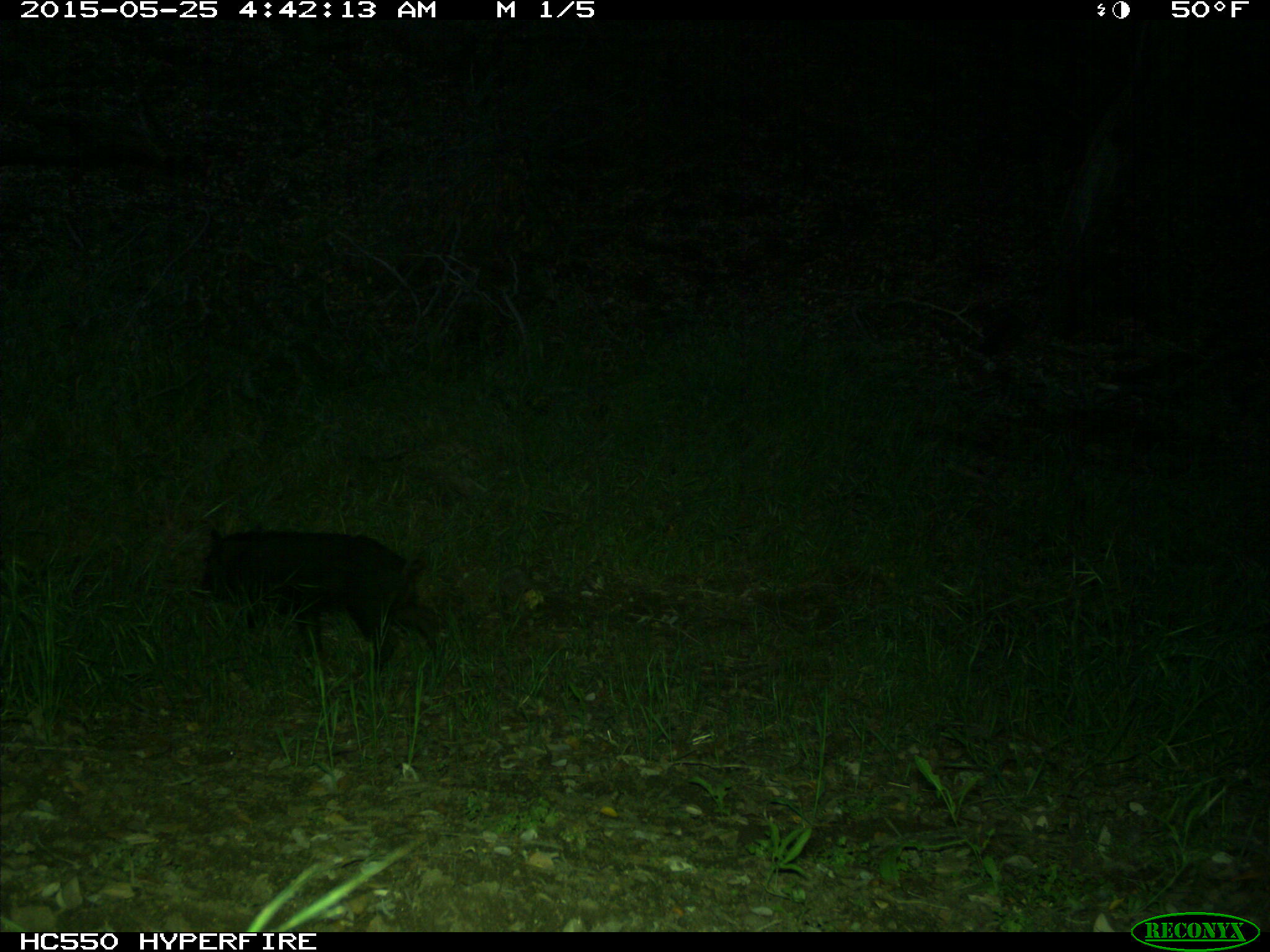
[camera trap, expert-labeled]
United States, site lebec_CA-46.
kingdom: Animalia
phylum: Chordata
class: Mammalia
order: Artiodactyla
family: Suidae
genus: Sus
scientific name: Sus scrofa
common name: wild boar